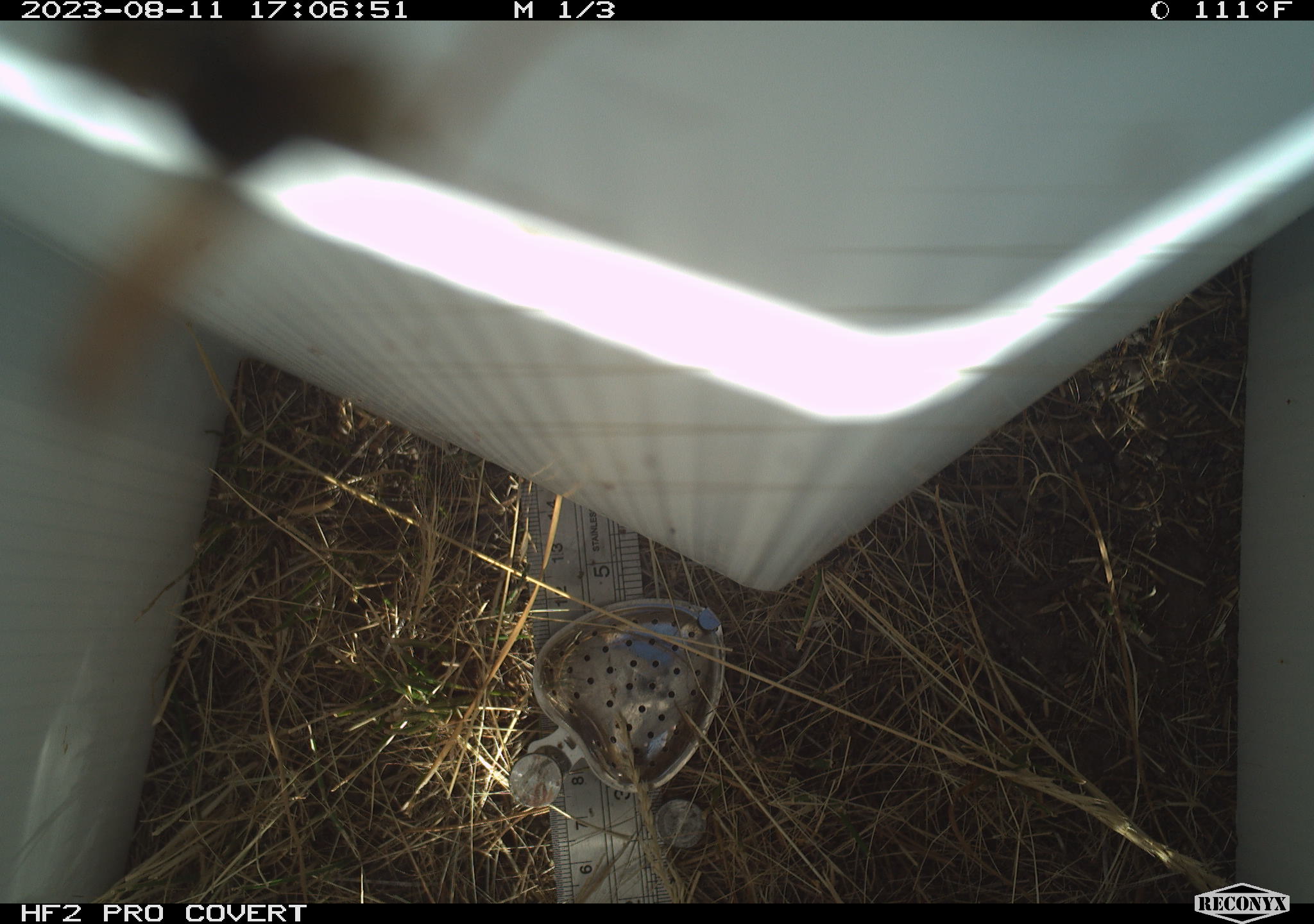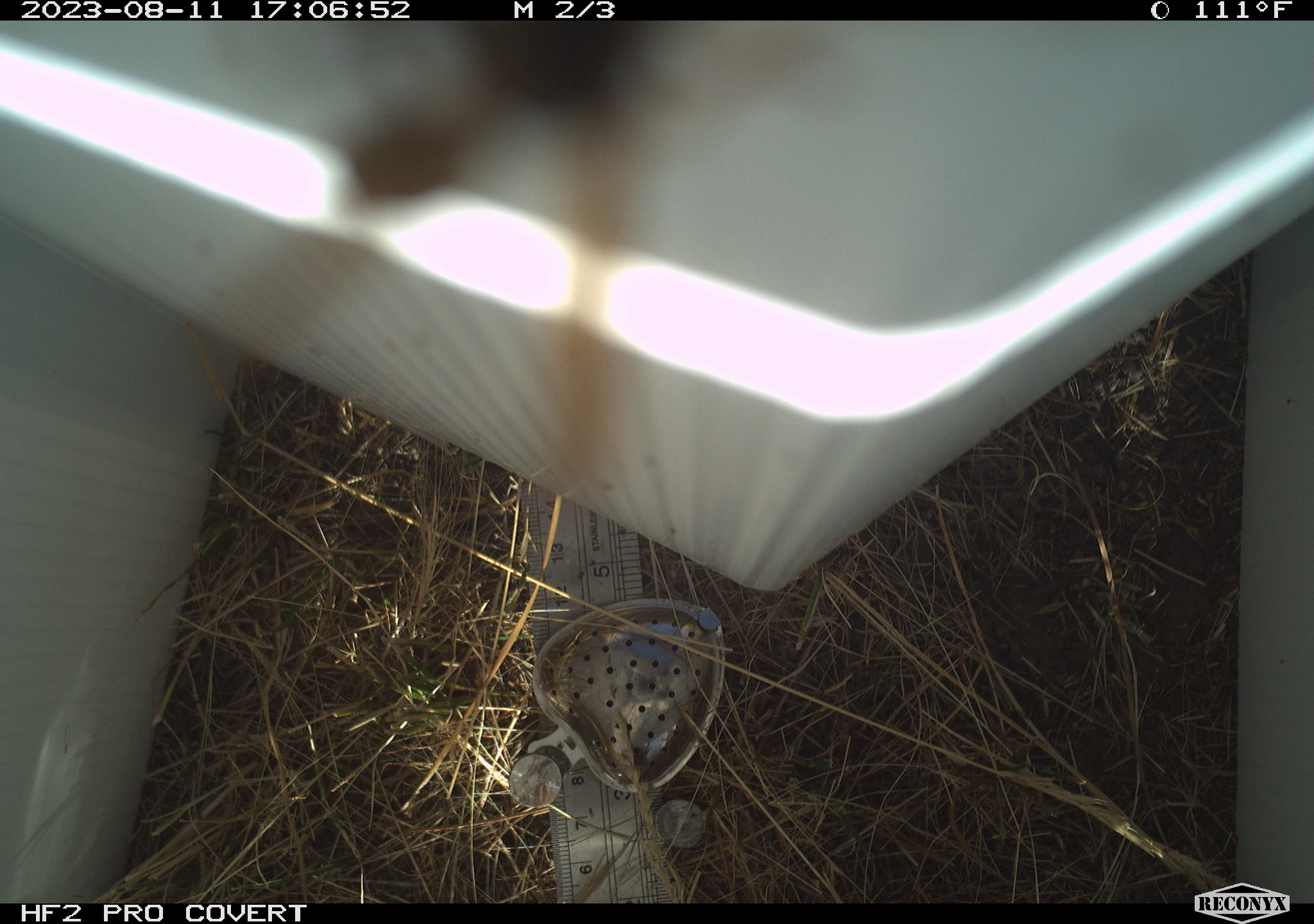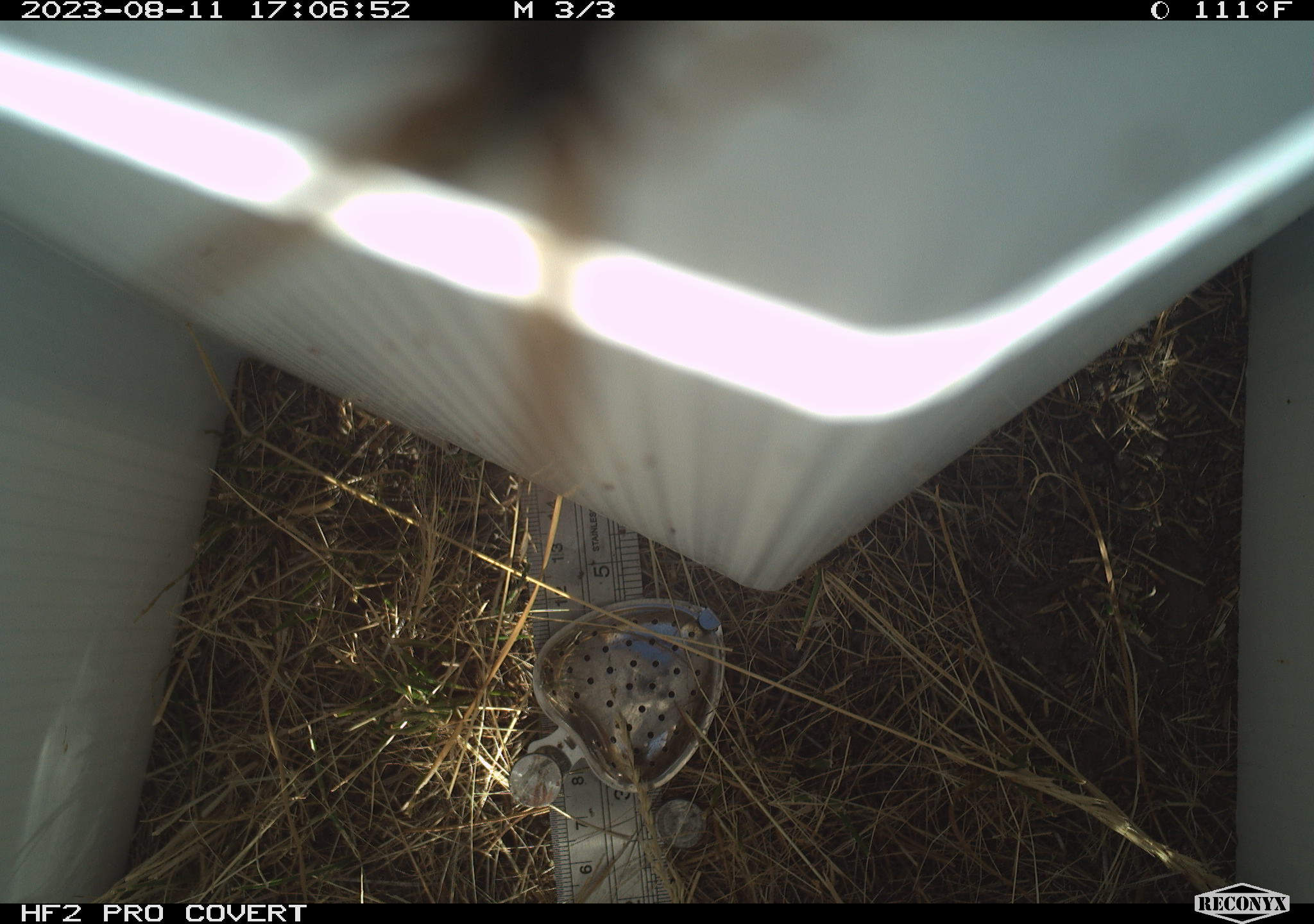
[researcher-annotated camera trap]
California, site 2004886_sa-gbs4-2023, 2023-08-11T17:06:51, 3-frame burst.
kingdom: Animalia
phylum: Arthropoda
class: Insecta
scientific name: Insecta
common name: insect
Insect (Insecta).